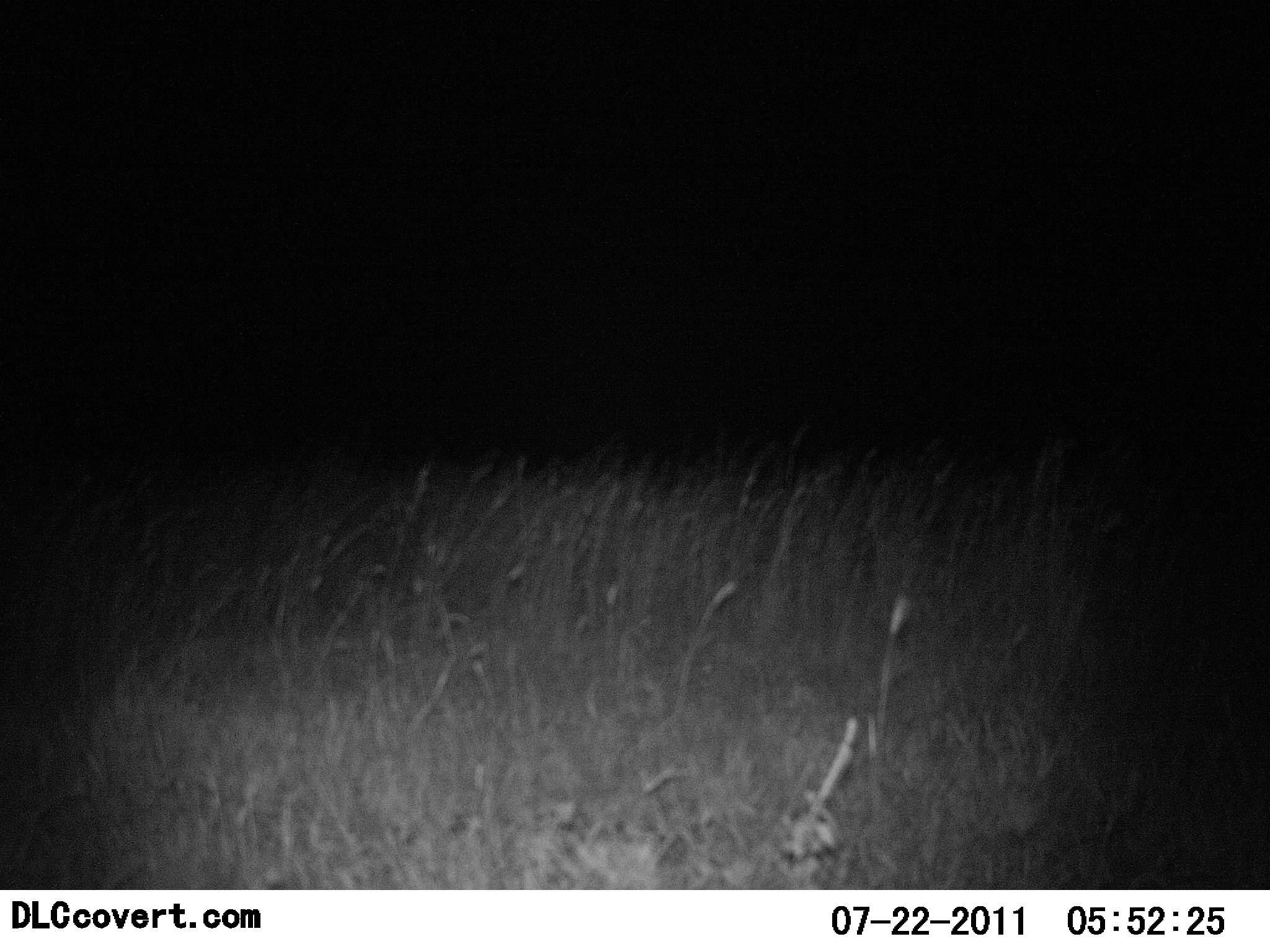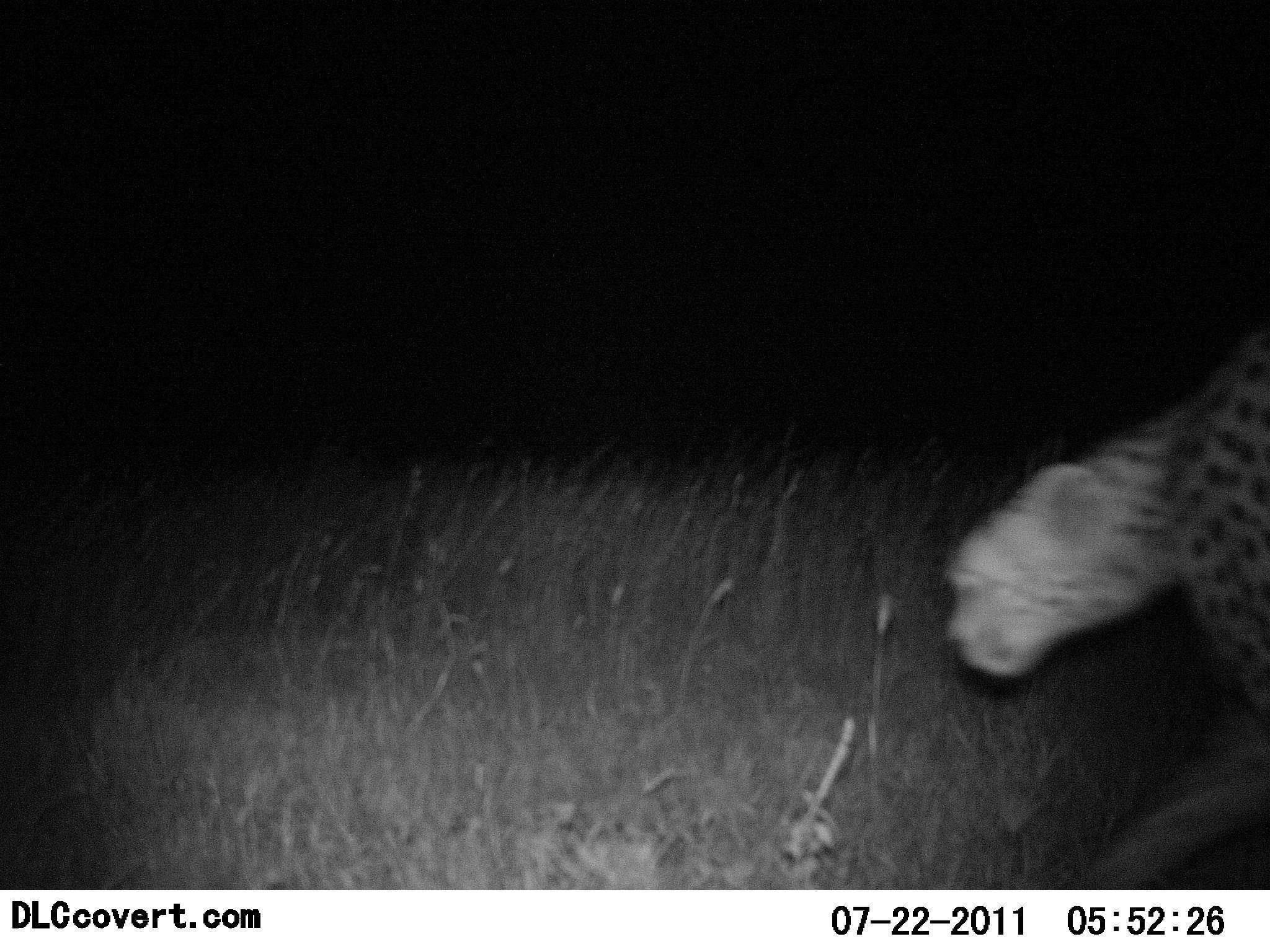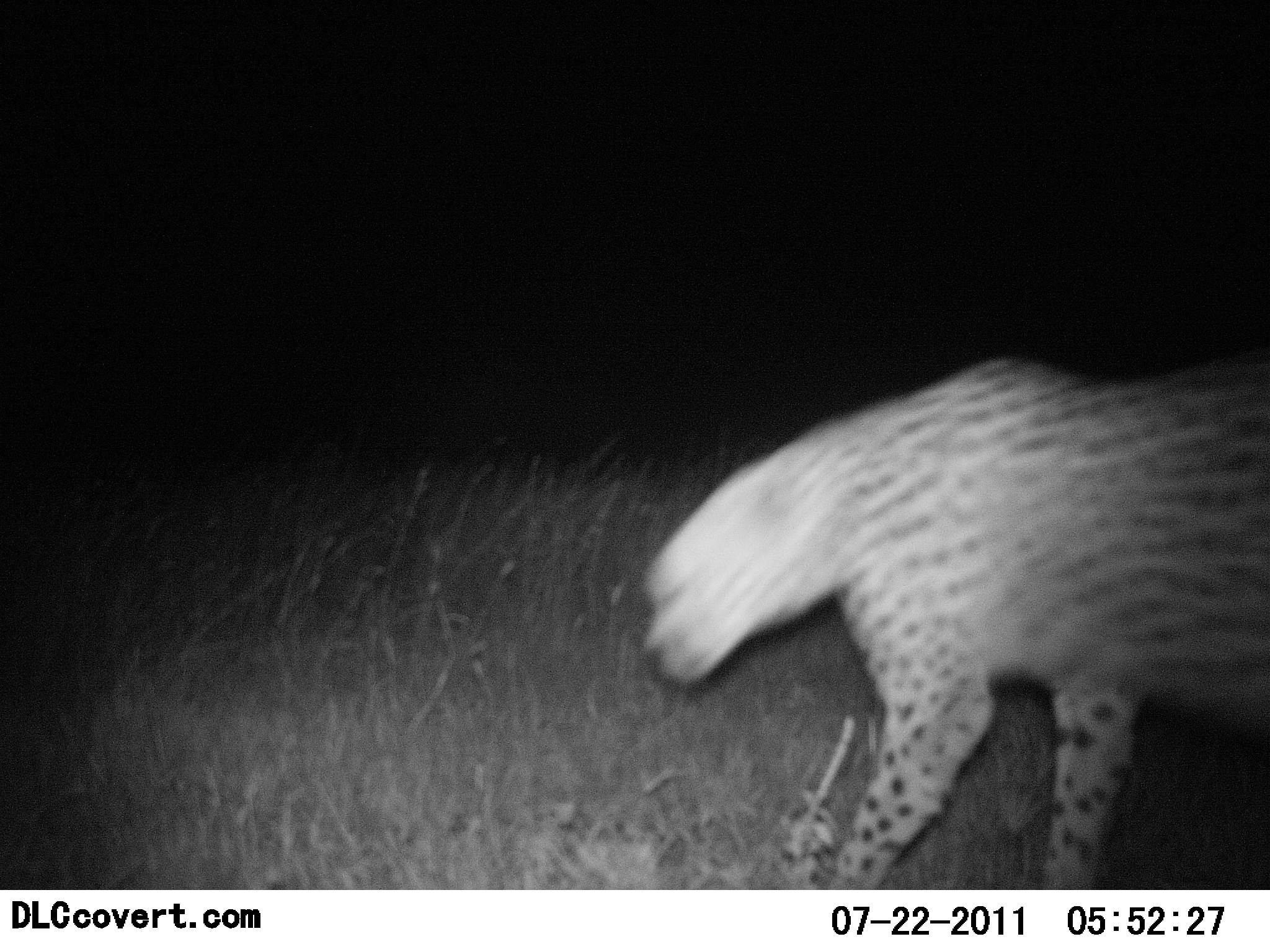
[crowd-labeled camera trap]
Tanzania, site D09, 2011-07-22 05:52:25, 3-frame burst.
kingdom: Animalia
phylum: Chordata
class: Mammalia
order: Carnivora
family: Felidae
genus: Acinonyx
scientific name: Acinonyx jubatus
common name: cheetah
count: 1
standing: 0%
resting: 0%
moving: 100%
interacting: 0%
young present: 0%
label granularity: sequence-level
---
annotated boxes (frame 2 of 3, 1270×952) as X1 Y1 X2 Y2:
animal: 940 321 1270 888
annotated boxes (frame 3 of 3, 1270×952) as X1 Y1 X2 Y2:
animal: 644 343 1270 890